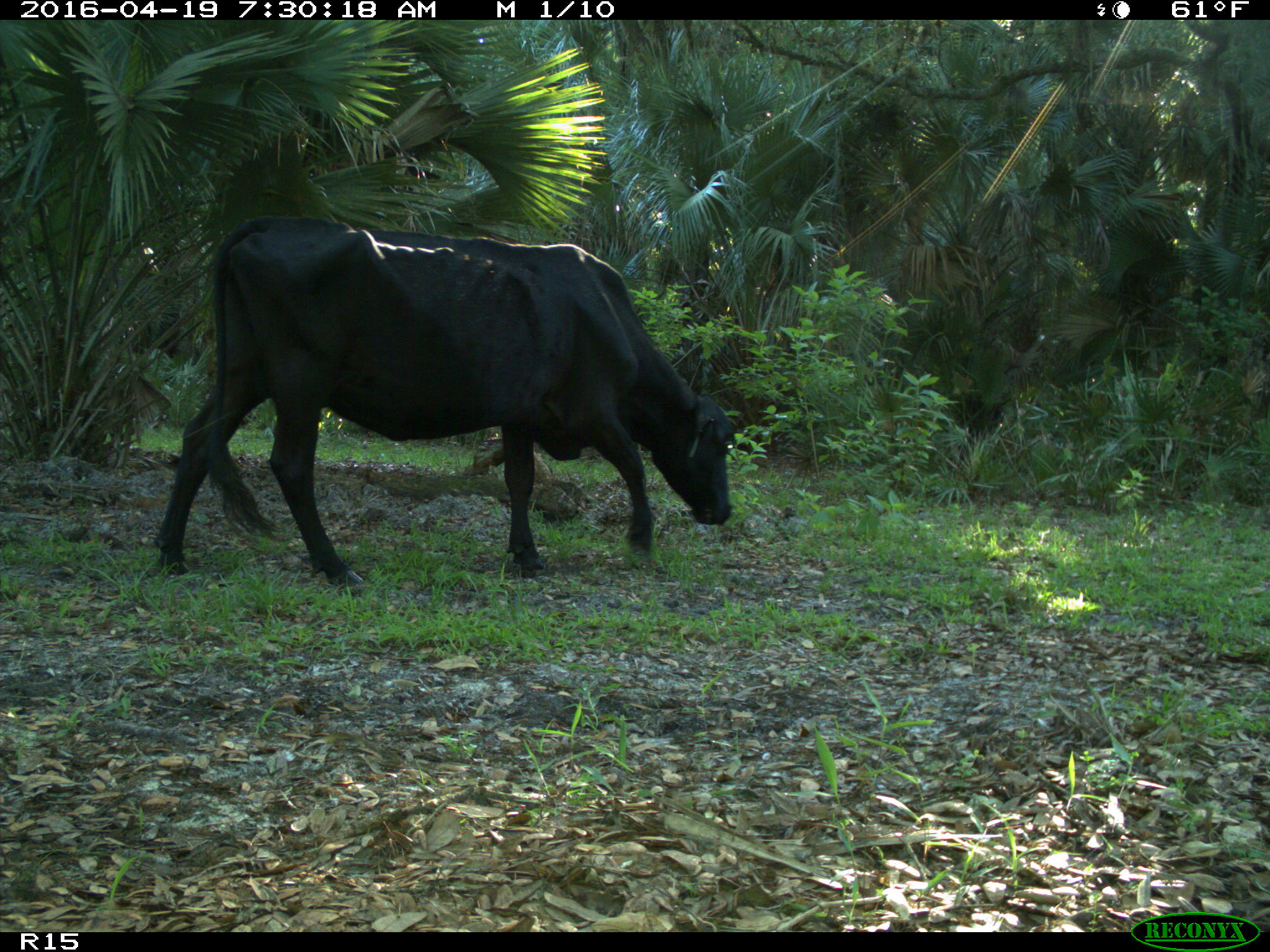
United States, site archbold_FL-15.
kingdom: Animalia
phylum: Chordata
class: Mammalia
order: Artiodactyla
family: Bovidae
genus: Bos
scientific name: Bos taurus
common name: domestic cow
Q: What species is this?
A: Bos taurus (domestic cow).